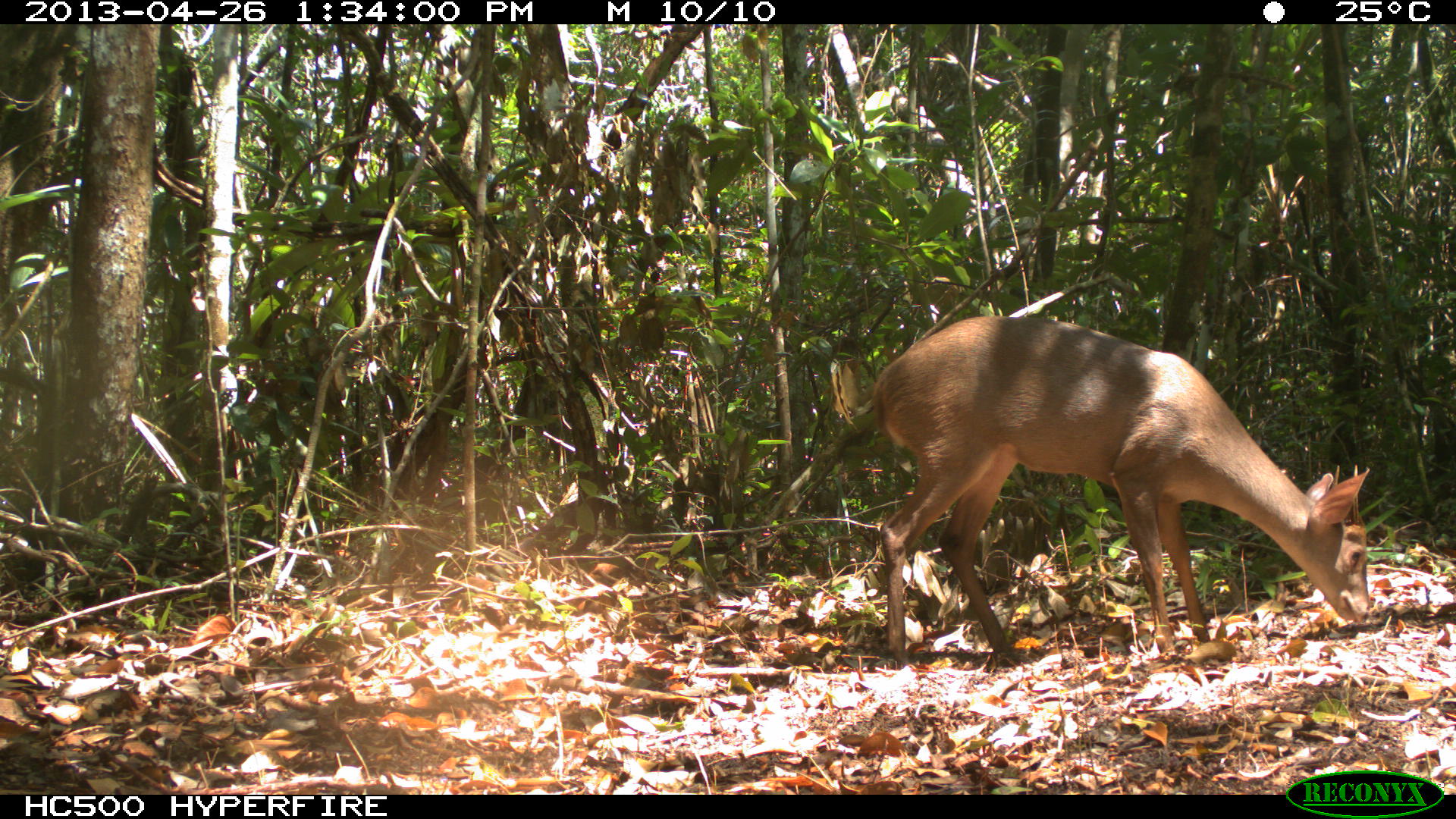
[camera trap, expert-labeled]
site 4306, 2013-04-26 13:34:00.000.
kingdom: Animalia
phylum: Chordata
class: Mammalia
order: Artiodactyla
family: Cervidae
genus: Odocoileus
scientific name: Odocoileus pandora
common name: yucatán brown brocket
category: mazama pandora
Mazama pandora (yucatán brown brocket) (Odocoileus pandora), count 1, sex male.